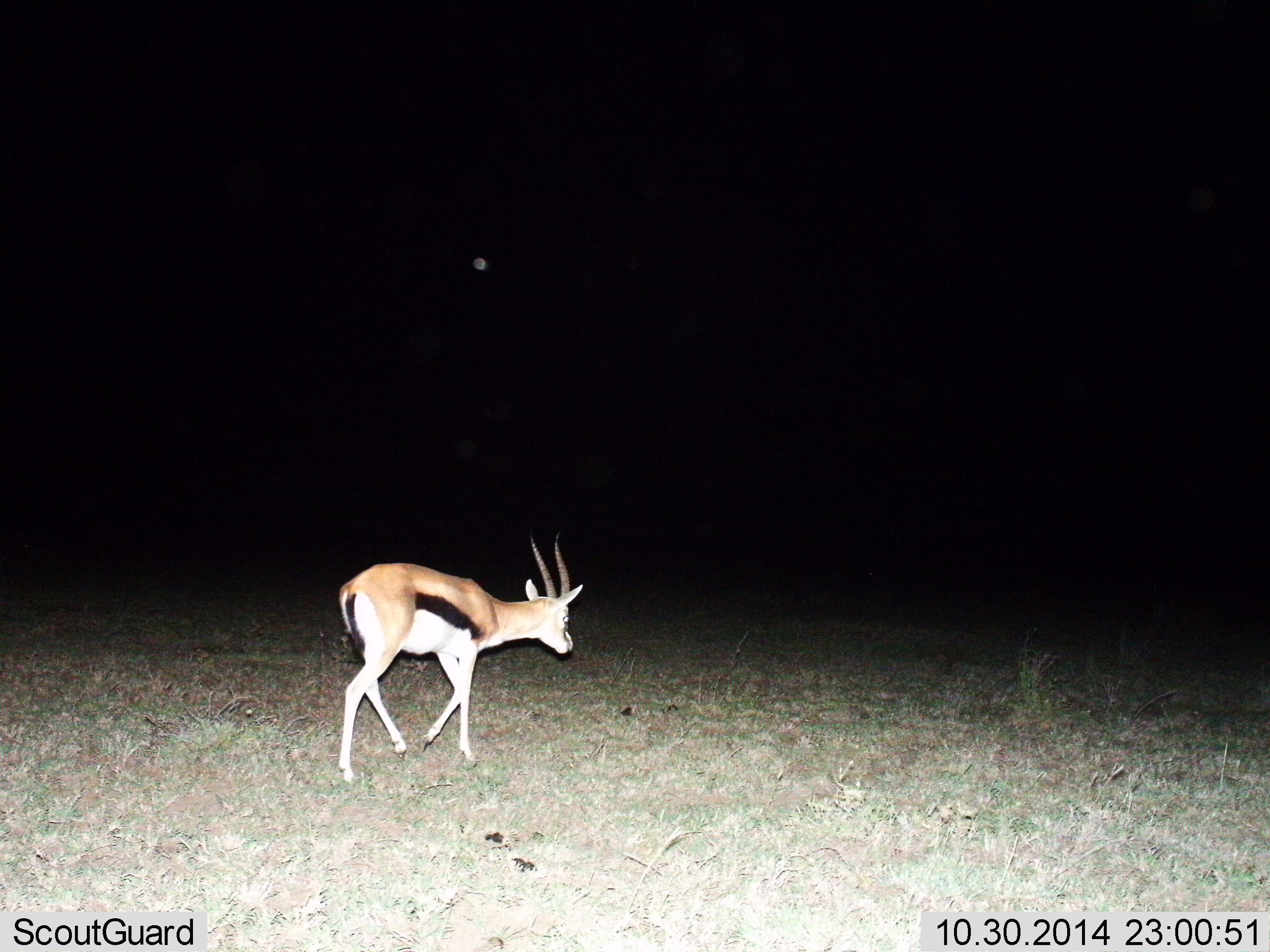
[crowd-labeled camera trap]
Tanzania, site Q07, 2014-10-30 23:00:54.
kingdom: Animalia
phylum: Chordata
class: Mammalia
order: Artiodactyla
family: Bovidae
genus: Eudorcas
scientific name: Eudorcas thomsonii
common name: thomson's gazelle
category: gazellethomsons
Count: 1.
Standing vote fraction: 10%.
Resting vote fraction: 0%.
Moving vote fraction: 90%.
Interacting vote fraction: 0%.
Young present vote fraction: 0%.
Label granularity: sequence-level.